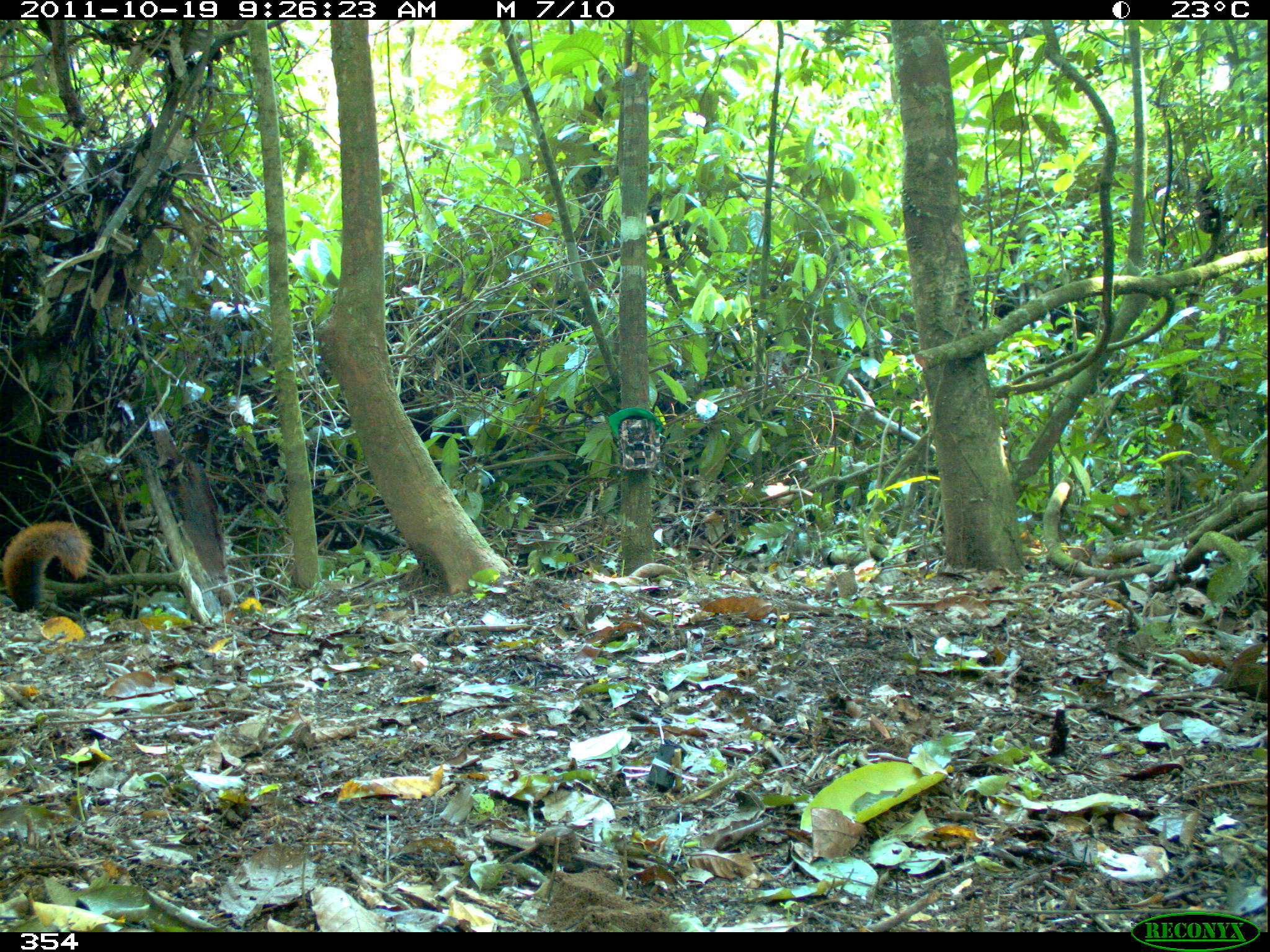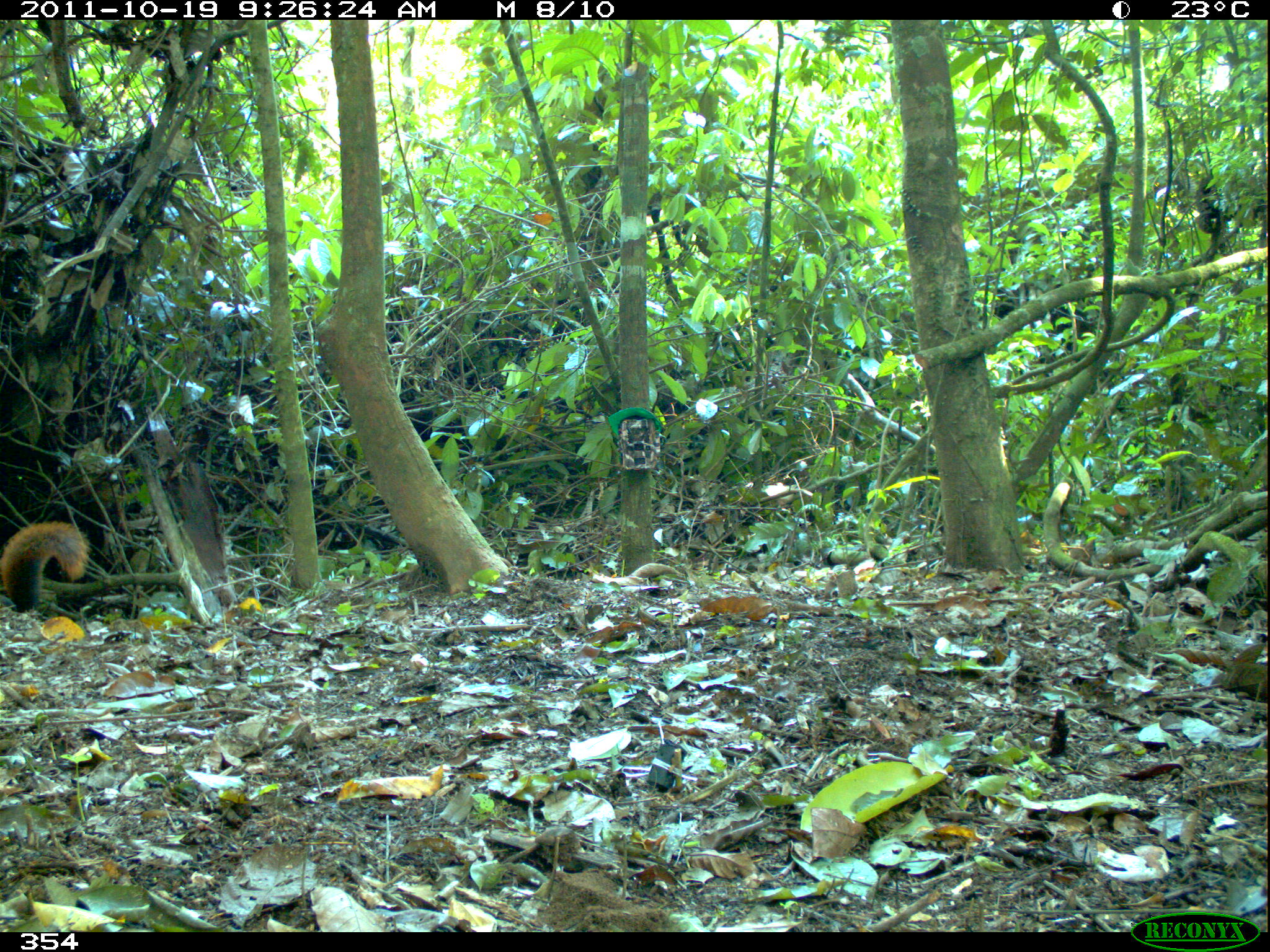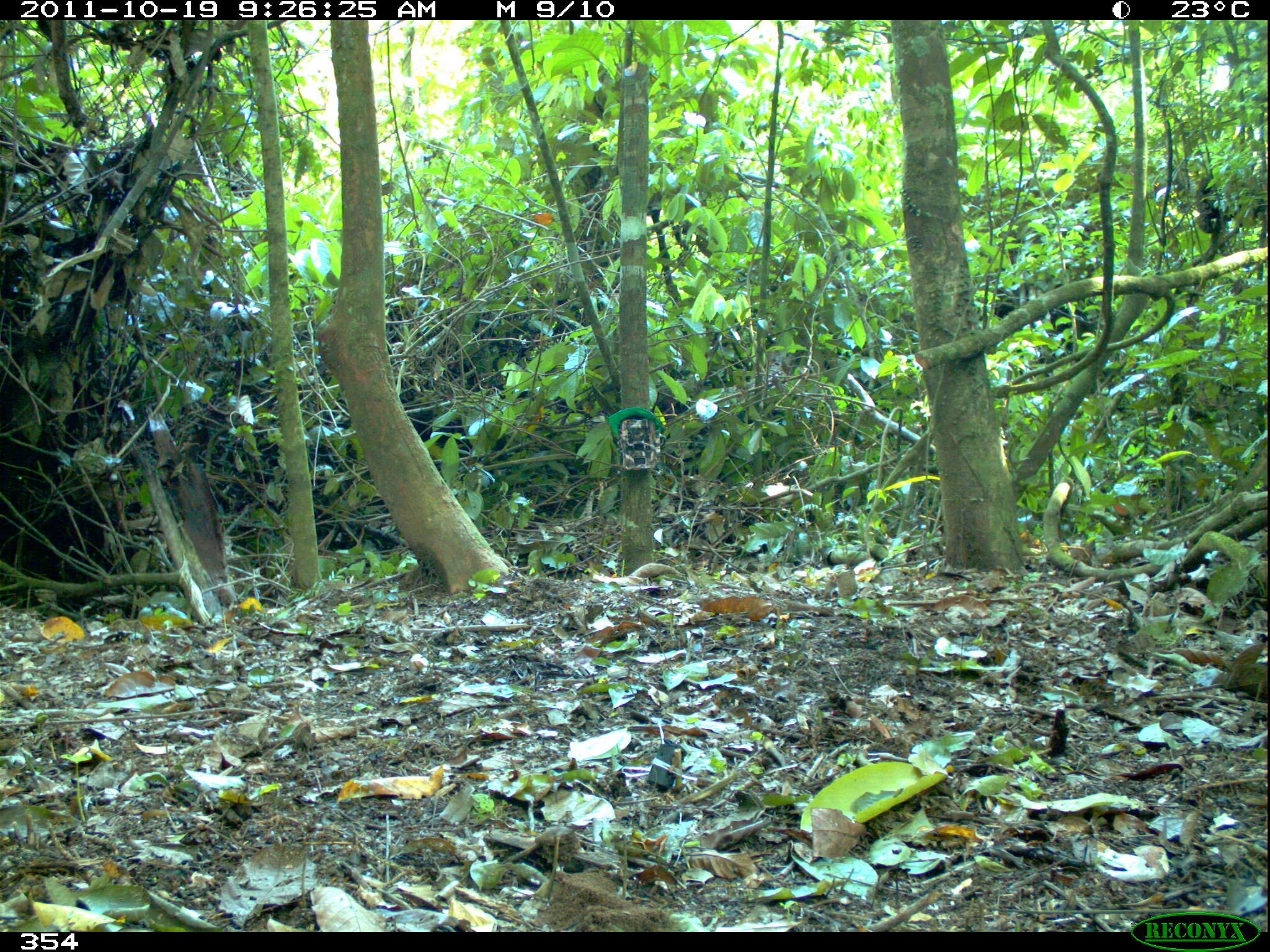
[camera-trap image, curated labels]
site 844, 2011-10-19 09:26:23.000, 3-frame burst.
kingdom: Animalia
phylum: Chordata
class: Mammalia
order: Rodentia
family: Sciuridae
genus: Sciurus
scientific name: Sciurus spadiceus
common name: southern amazon red squirrel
Sciurus spadiceus (southern amazon red squirrel).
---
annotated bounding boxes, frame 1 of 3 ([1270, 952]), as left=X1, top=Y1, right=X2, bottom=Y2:
sciurus spadiceus: left=1, top=517, right=94, bottom=611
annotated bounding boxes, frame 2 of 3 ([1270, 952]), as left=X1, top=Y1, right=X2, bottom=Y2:
sciurus spadiceus: left=0, top=517, right=93, bottom=611